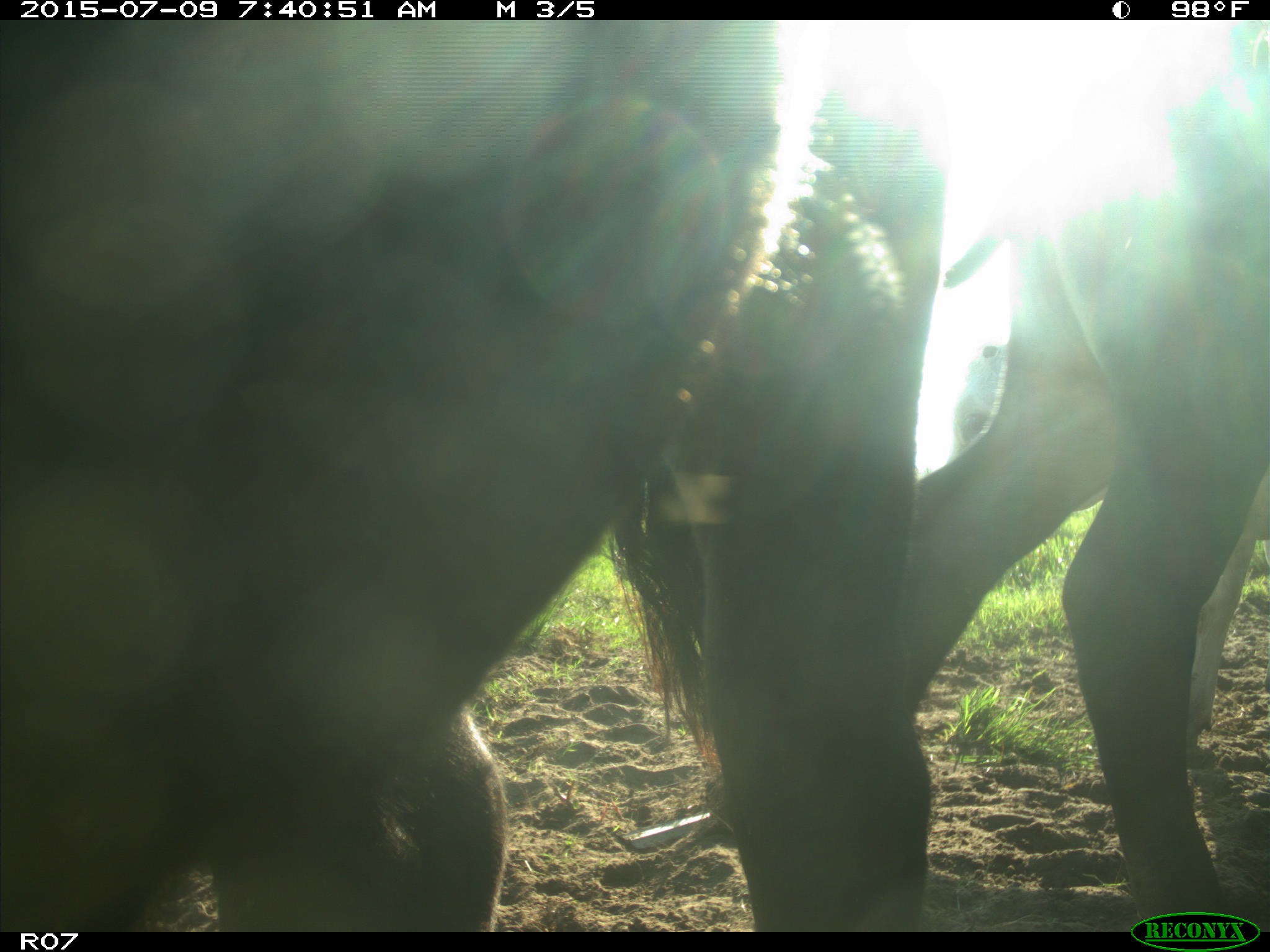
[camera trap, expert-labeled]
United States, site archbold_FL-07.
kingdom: Animalia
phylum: Chordata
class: Mammalia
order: Artiodactyla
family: Bovidae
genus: Bos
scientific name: Bos taurus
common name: domestic cow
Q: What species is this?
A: Bos taurus (domestic cow).